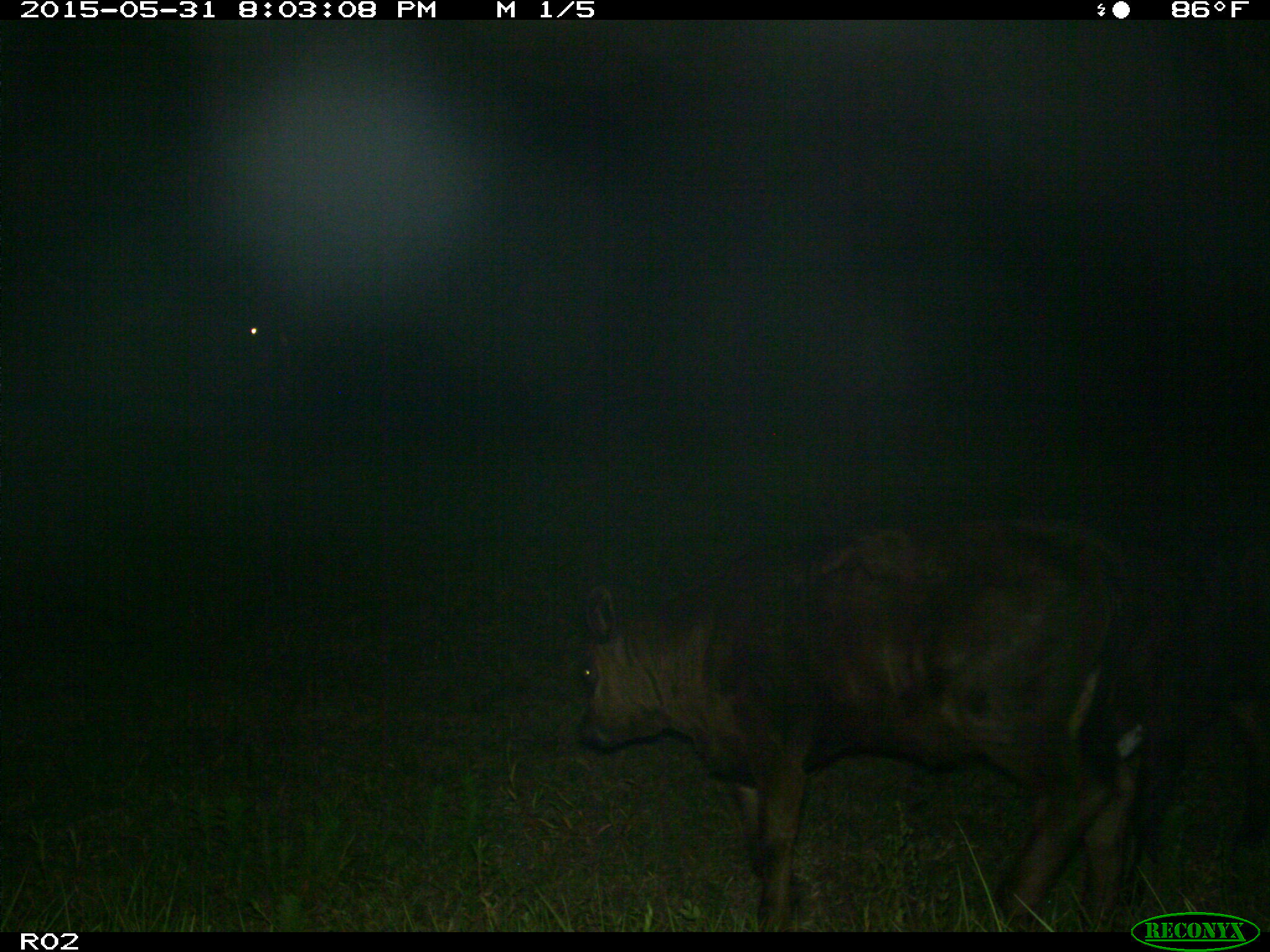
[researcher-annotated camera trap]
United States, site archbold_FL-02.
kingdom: Animalia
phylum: Chordata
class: Mammalia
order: Artiodactyla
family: Bovidae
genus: Bos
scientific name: Bos taurus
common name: domestic cow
Bos taurus (domestic cow).